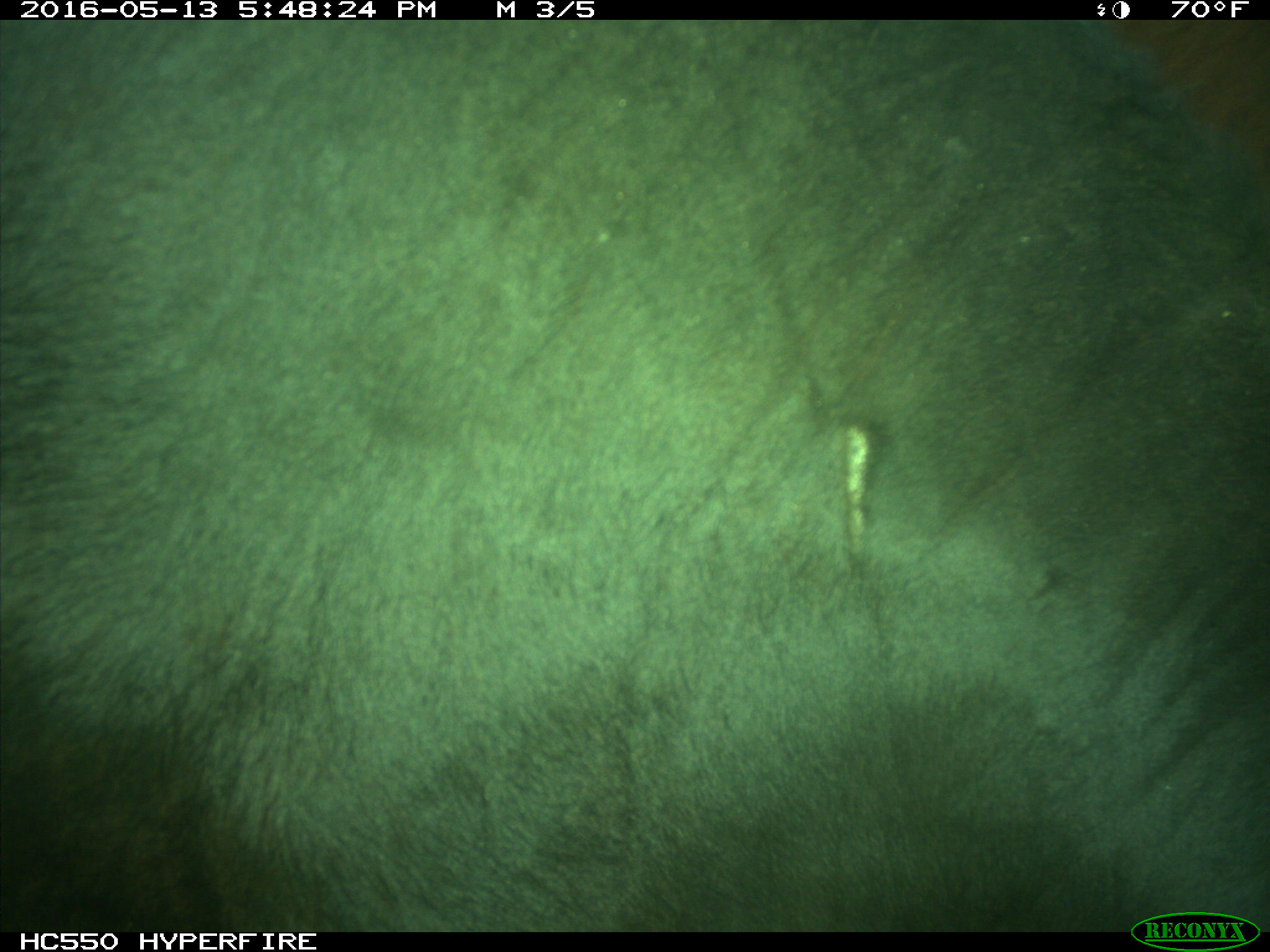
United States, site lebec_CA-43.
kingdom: Animalia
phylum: Chordata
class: Mammalia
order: Artiodactyla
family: Bovidae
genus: Bos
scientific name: Bos taurus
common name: domestic cow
Bos taurus (domestic cow).